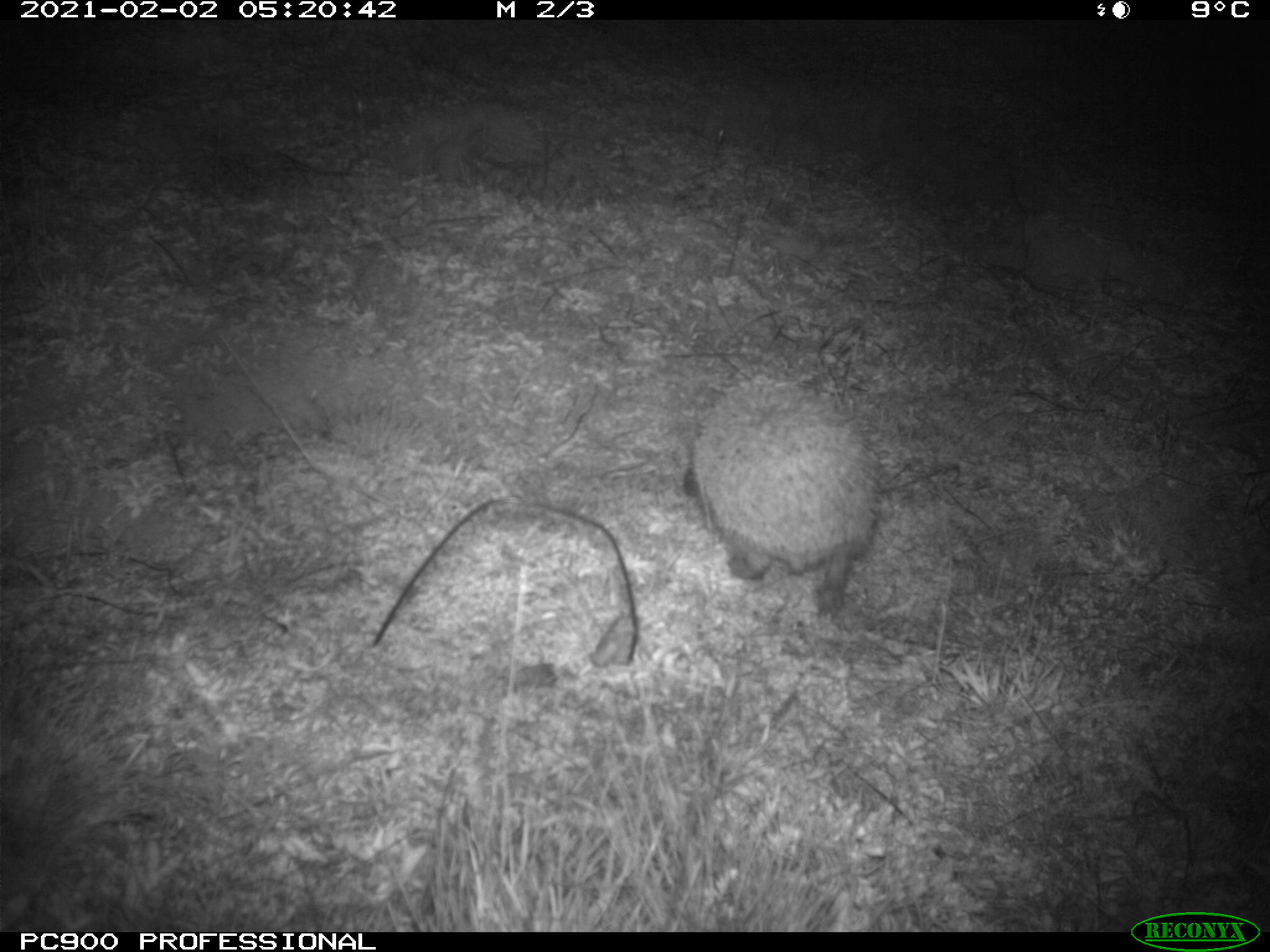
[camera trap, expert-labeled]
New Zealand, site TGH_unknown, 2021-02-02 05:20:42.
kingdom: Animalia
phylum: Chordata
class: Mammalia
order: Eulipotyphla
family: Erinaceidae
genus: Erinaceus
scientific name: Erinaceus europaeus europaeus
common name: european hedgehog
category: hedgehog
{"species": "hedgehog (european hedgehog) (Erinaceus europaeus europaeus)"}